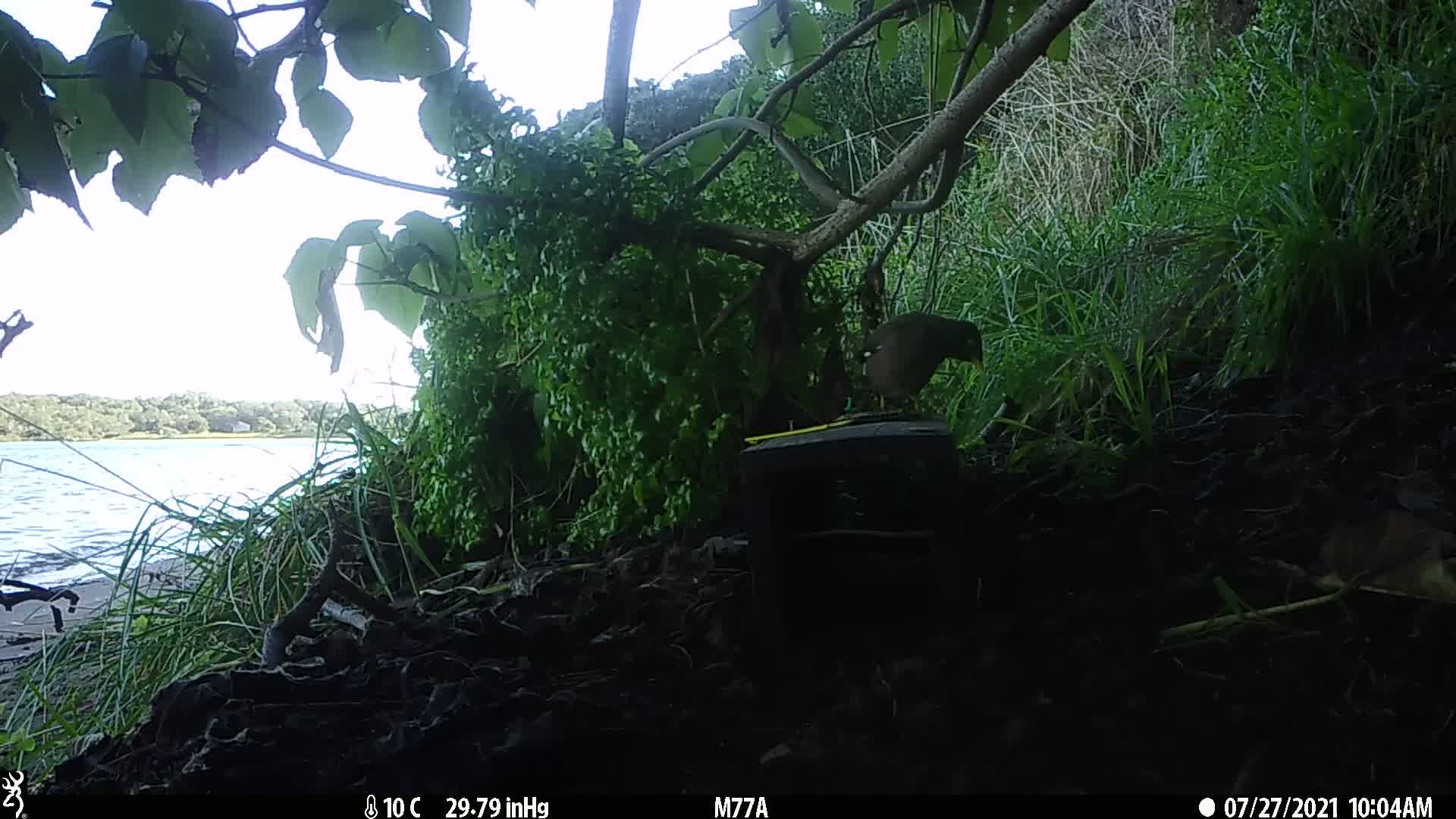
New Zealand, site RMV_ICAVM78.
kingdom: Animalia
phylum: Chordata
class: Aves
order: Passeriformes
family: Sturnidae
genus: Acridotheres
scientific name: Acridotheres tristis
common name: common myna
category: myna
Myna (common myna) (Acridotheres tristis).